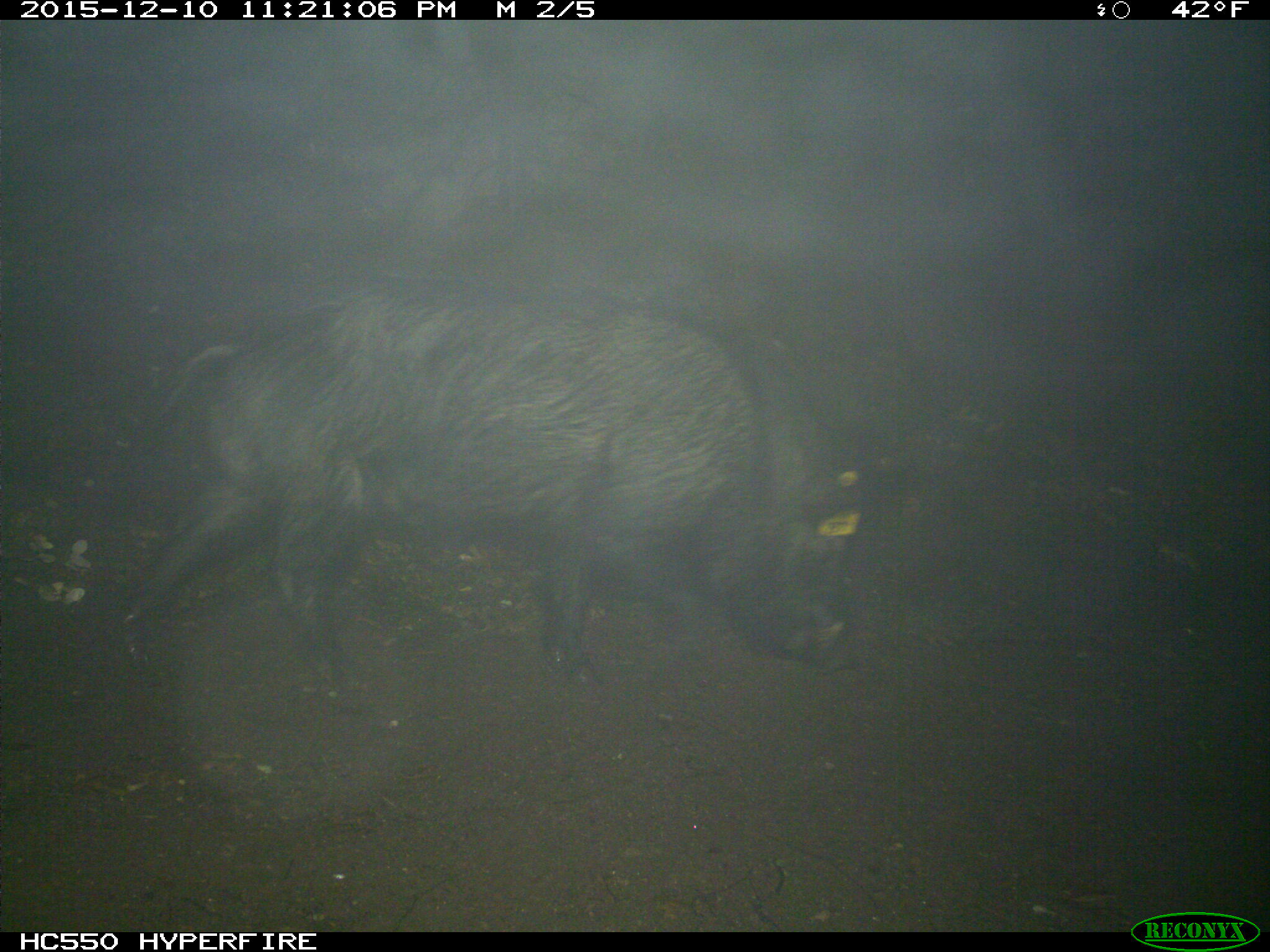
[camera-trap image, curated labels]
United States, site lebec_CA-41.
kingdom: Animalia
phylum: Chordata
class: Mammalia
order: Artiodactyla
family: Suidae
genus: Sus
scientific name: Sus scrofa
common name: wild boar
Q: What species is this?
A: Sus scrofa (wild boar).